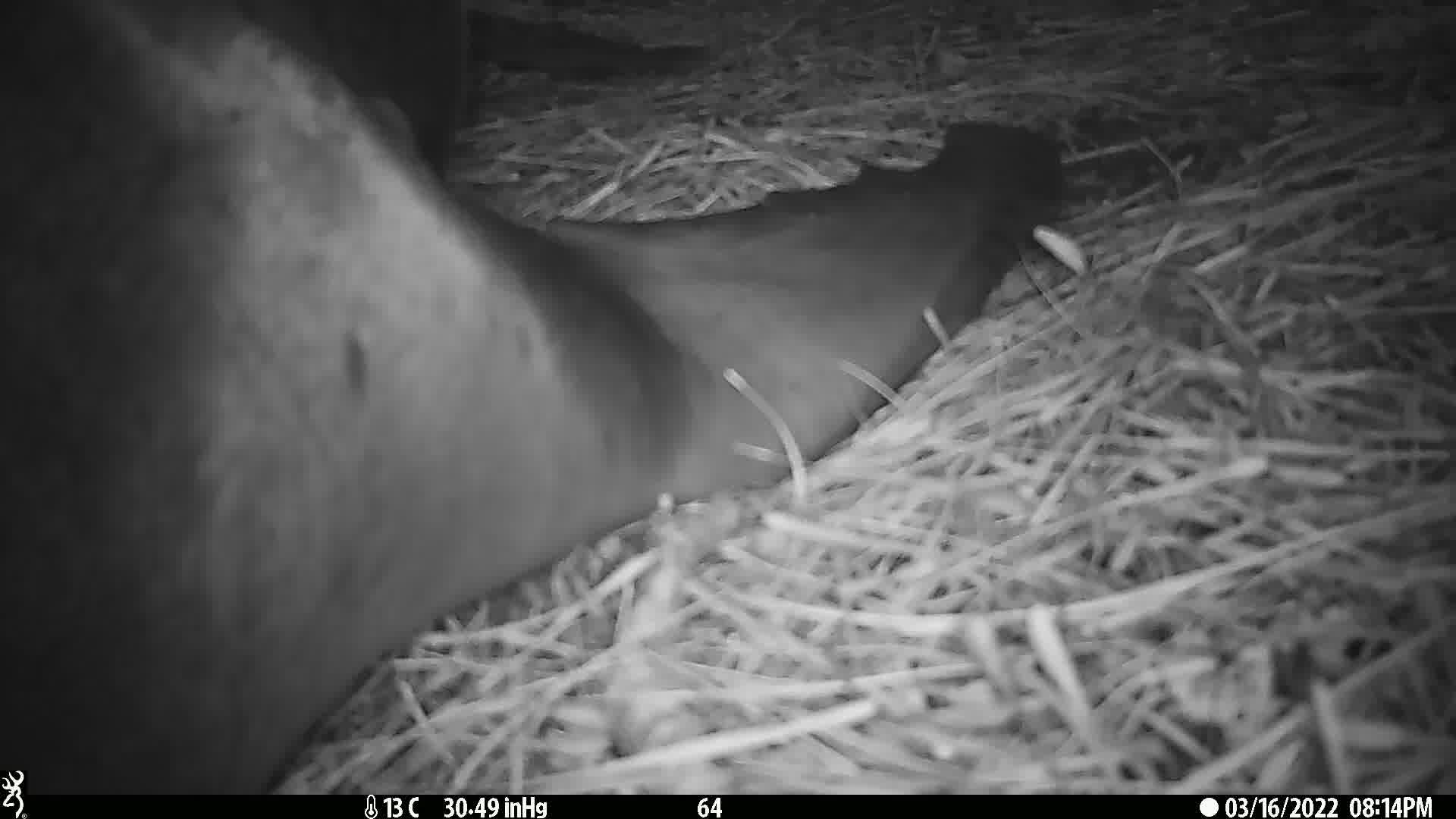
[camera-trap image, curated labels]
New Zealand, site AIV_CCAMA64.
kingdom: Animalia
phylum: Chordata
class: Mammalia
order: Carnivora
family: Otariidae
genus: Phocarctos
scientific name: Phocarctos hookeri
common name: new zealand sea lion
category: sealion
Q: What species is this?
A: Sealion (new zealand sea lion) (Phocarctos hookeri).